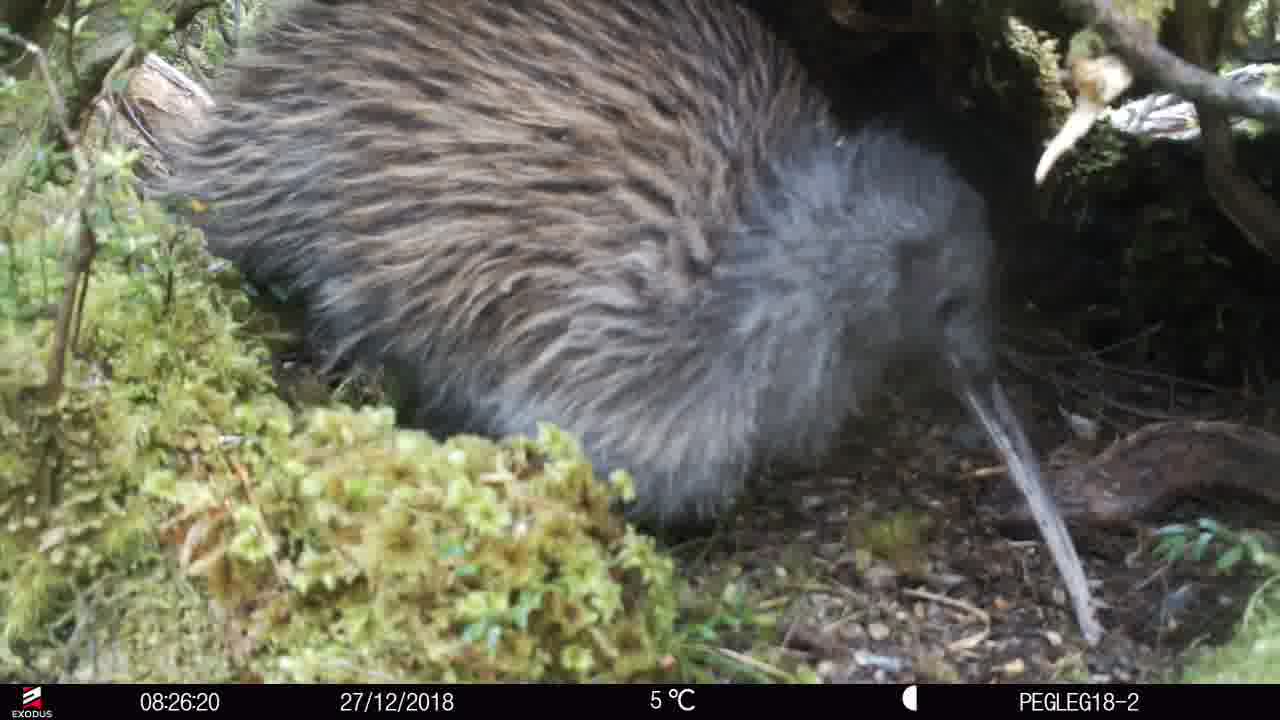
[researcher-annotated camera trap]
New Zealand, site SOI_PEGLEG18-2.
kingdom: Animalia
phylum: Chordata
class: Aves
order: Apterygiformes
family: Apterygidae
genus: Apteryx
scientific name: Apteryx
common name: kiwi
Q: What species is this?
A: Kiwi (Apteryx).